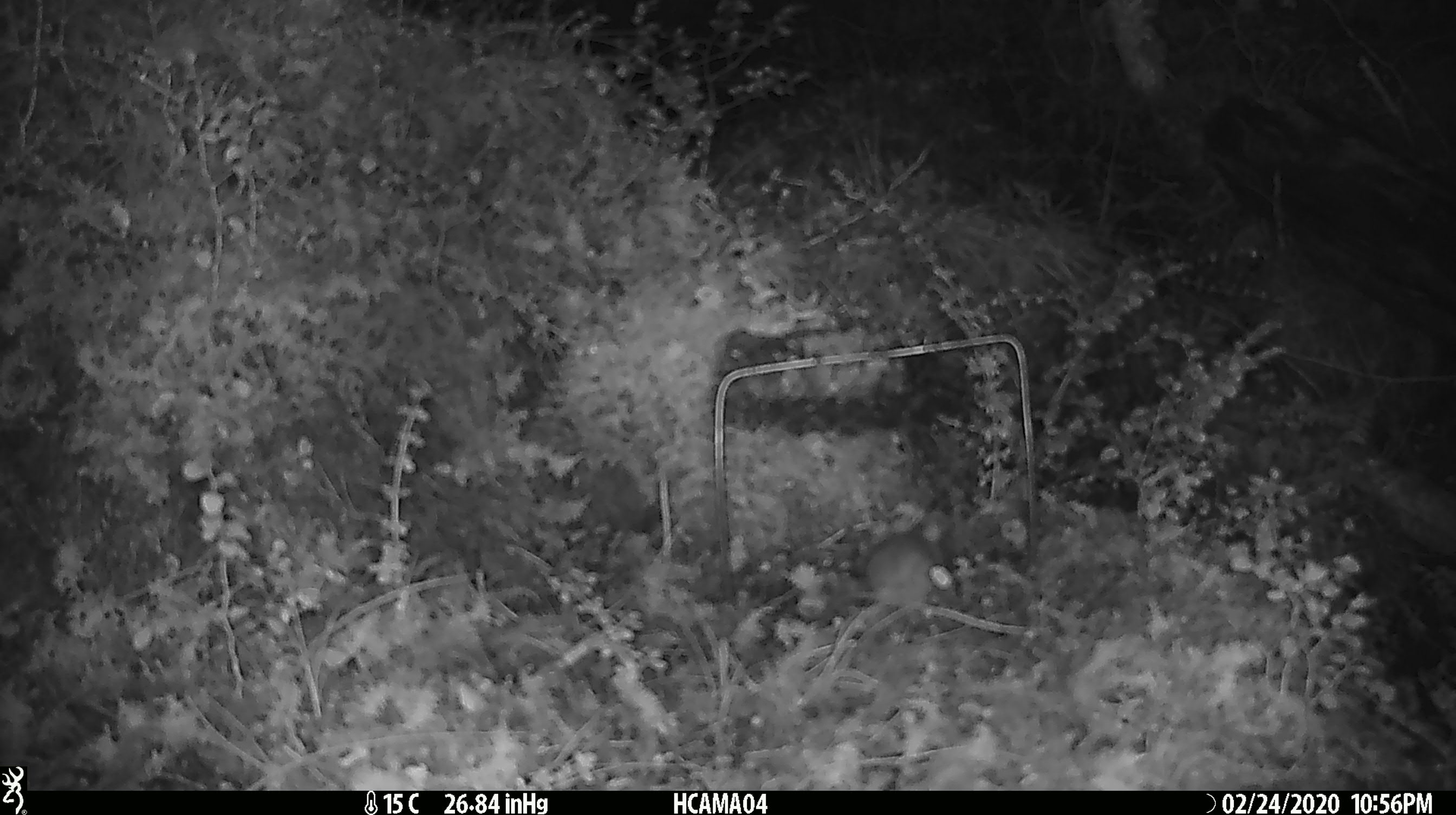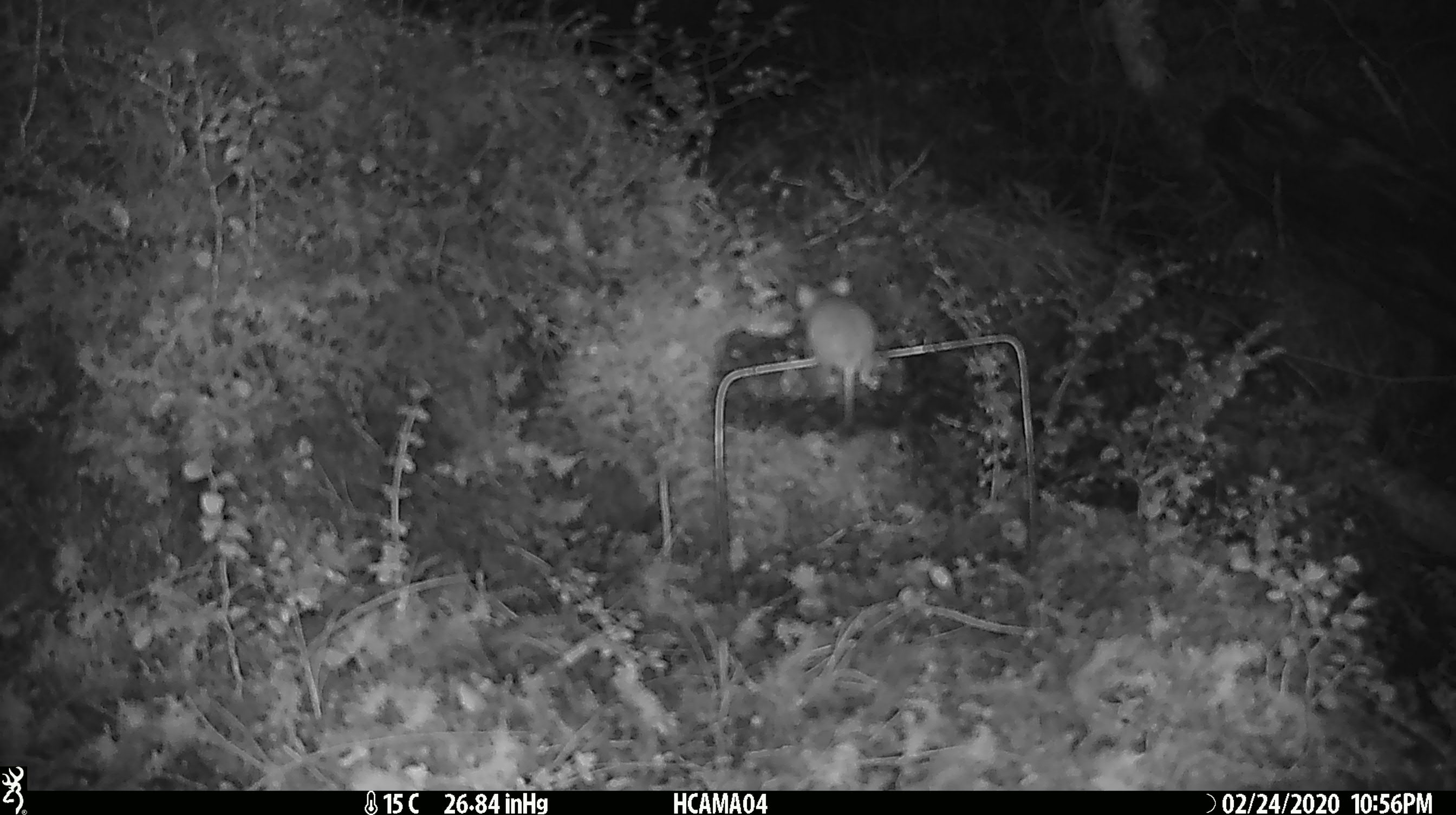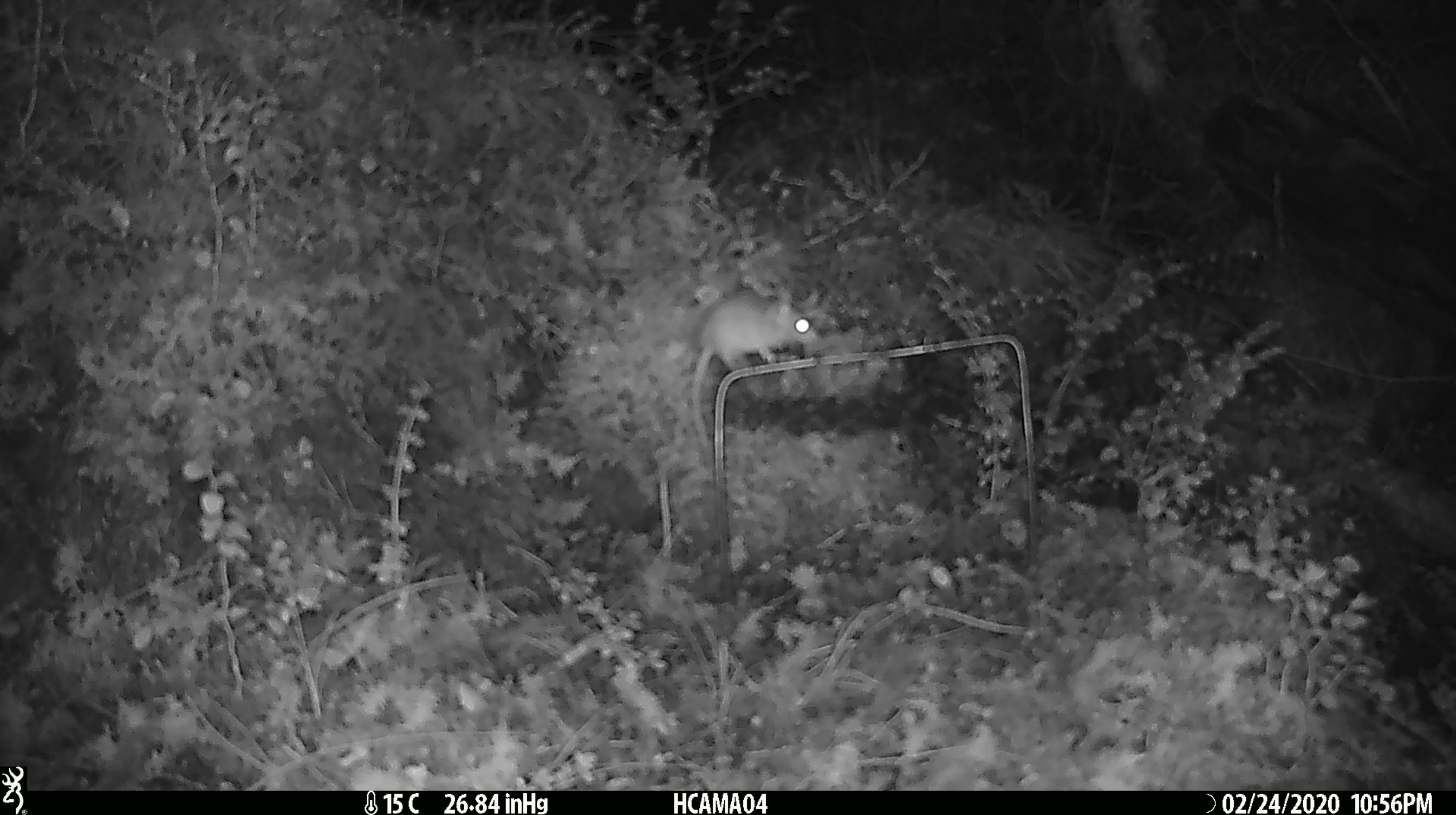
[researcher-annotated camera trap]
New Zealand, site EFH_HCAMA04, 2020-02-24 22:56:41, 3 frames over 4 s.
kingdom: Animalia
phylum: Chordata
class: Mammalia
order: Rodentia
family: Muridae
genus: Mus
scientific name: Mus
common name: mouse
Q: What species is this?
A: Mouse (Mus).